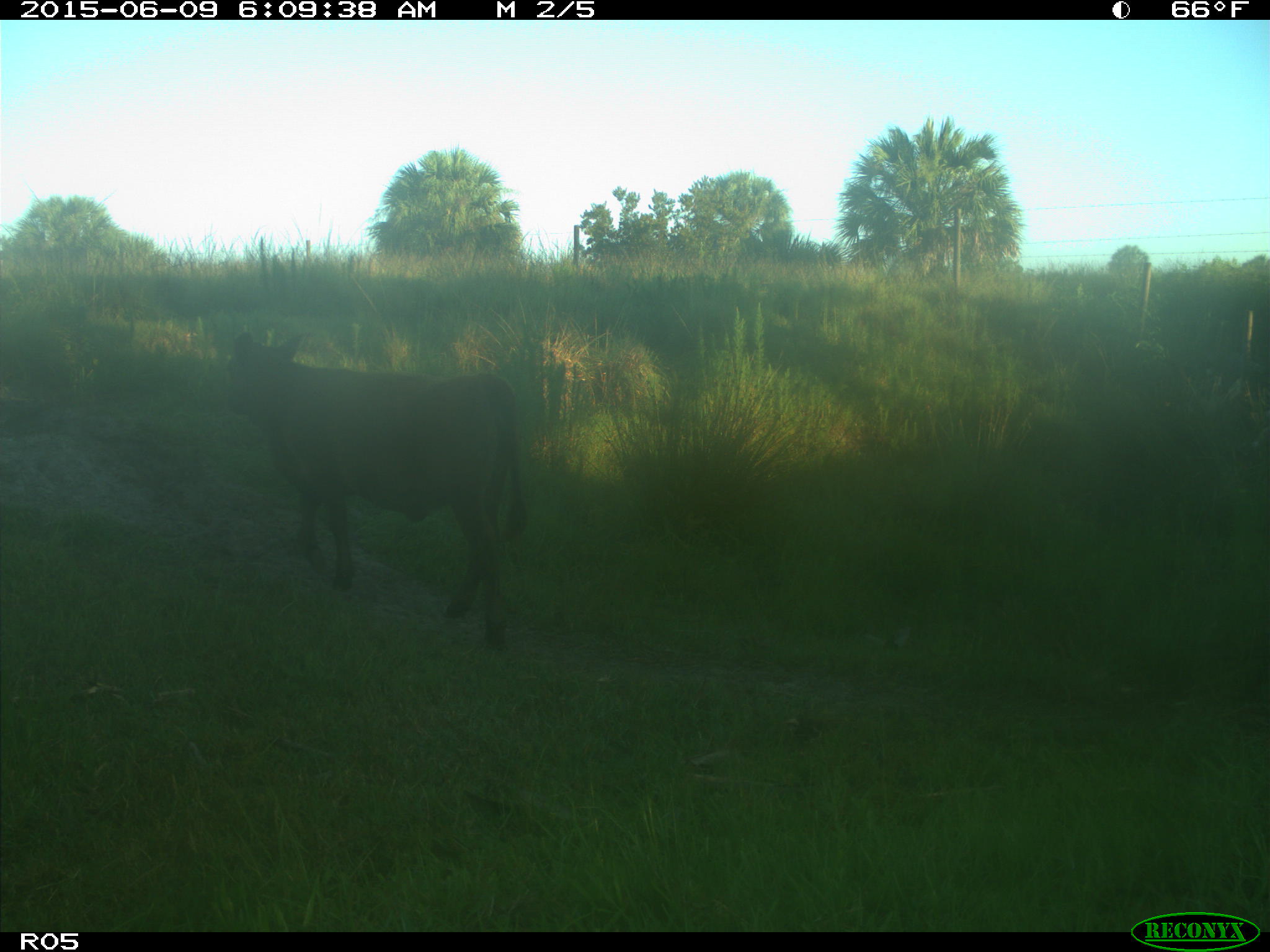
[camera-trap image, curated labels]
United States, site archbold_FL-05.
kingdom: Animalia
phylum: Chordata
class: Mammalia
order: Artiodactyla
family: Bovidae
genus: Bos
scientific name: Bos taurus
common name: domestic cow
Bos taurus (domestic cow).